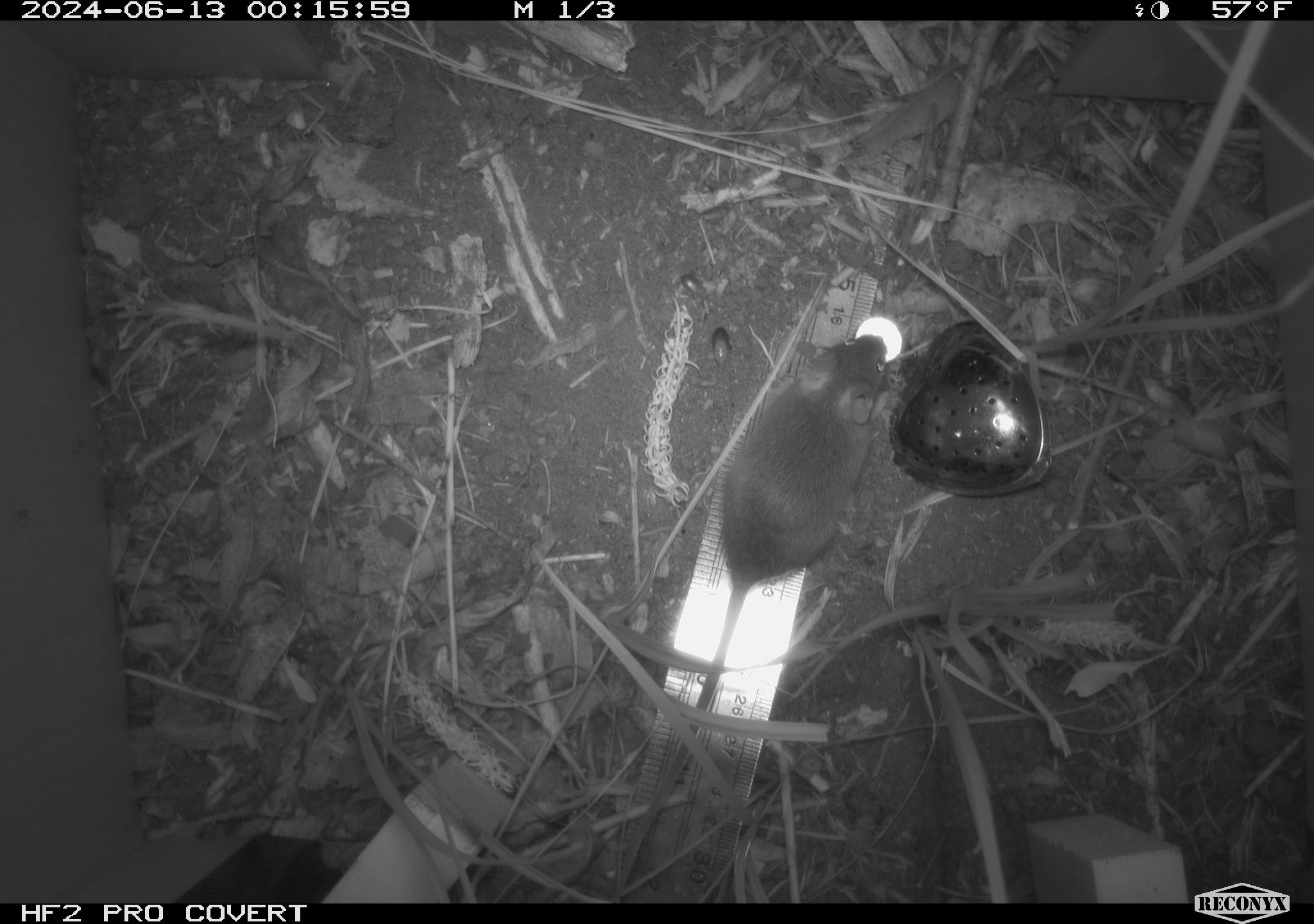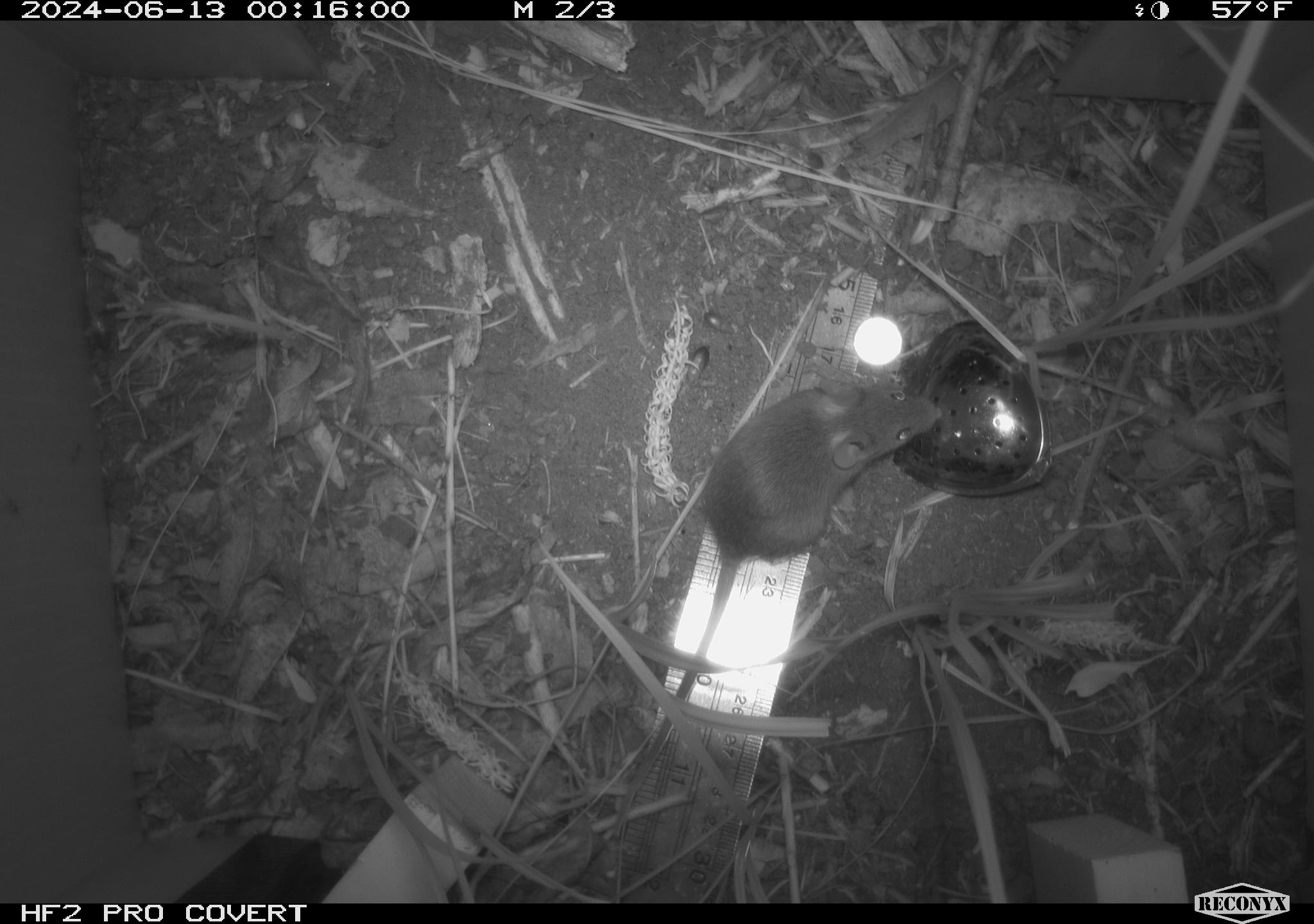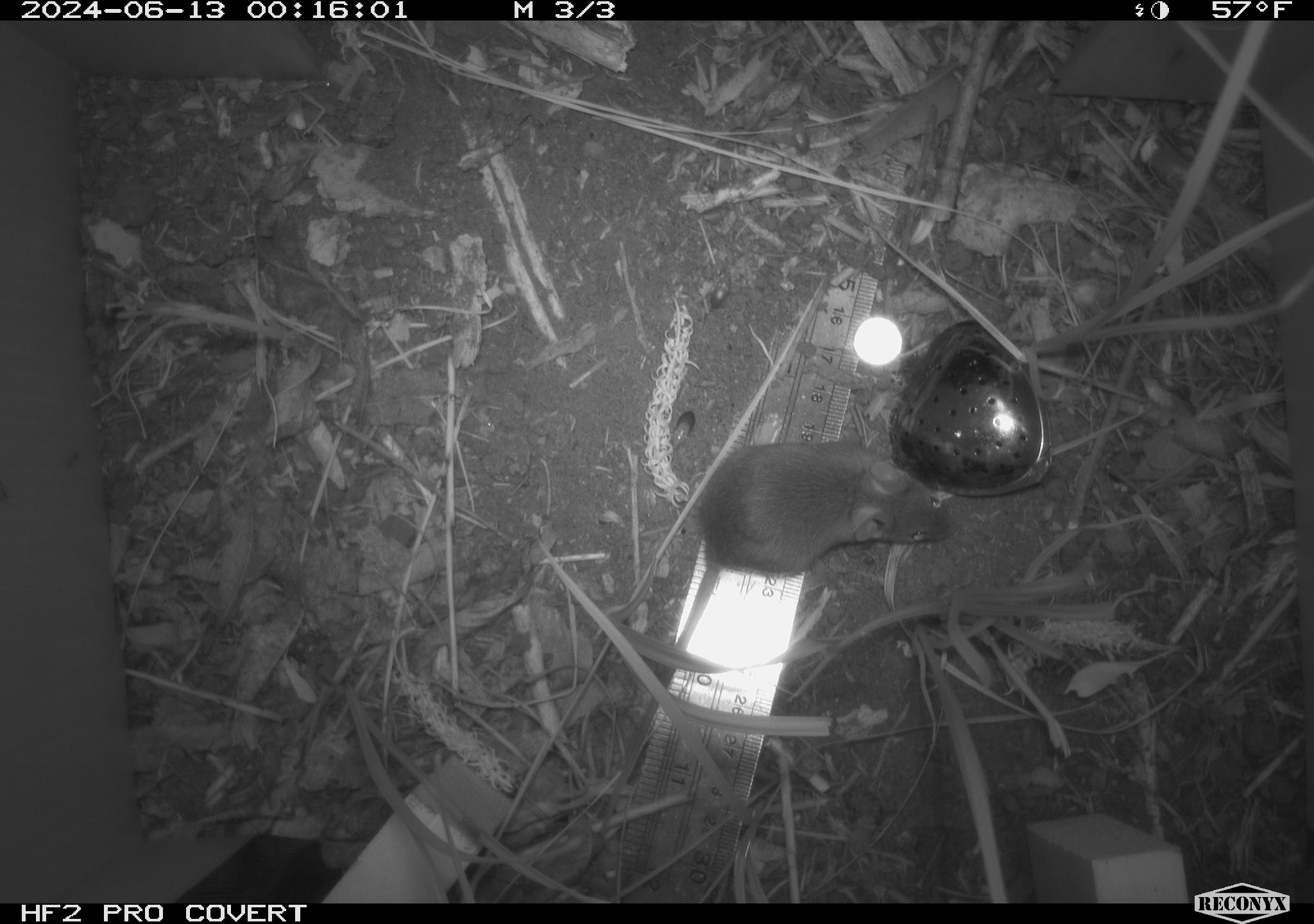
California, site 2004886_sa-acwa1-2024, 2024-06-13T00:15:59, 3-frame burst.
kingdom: Animalia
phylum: Chordata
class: Mammalia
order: Rodentia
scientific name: Rodentia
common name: mouse species